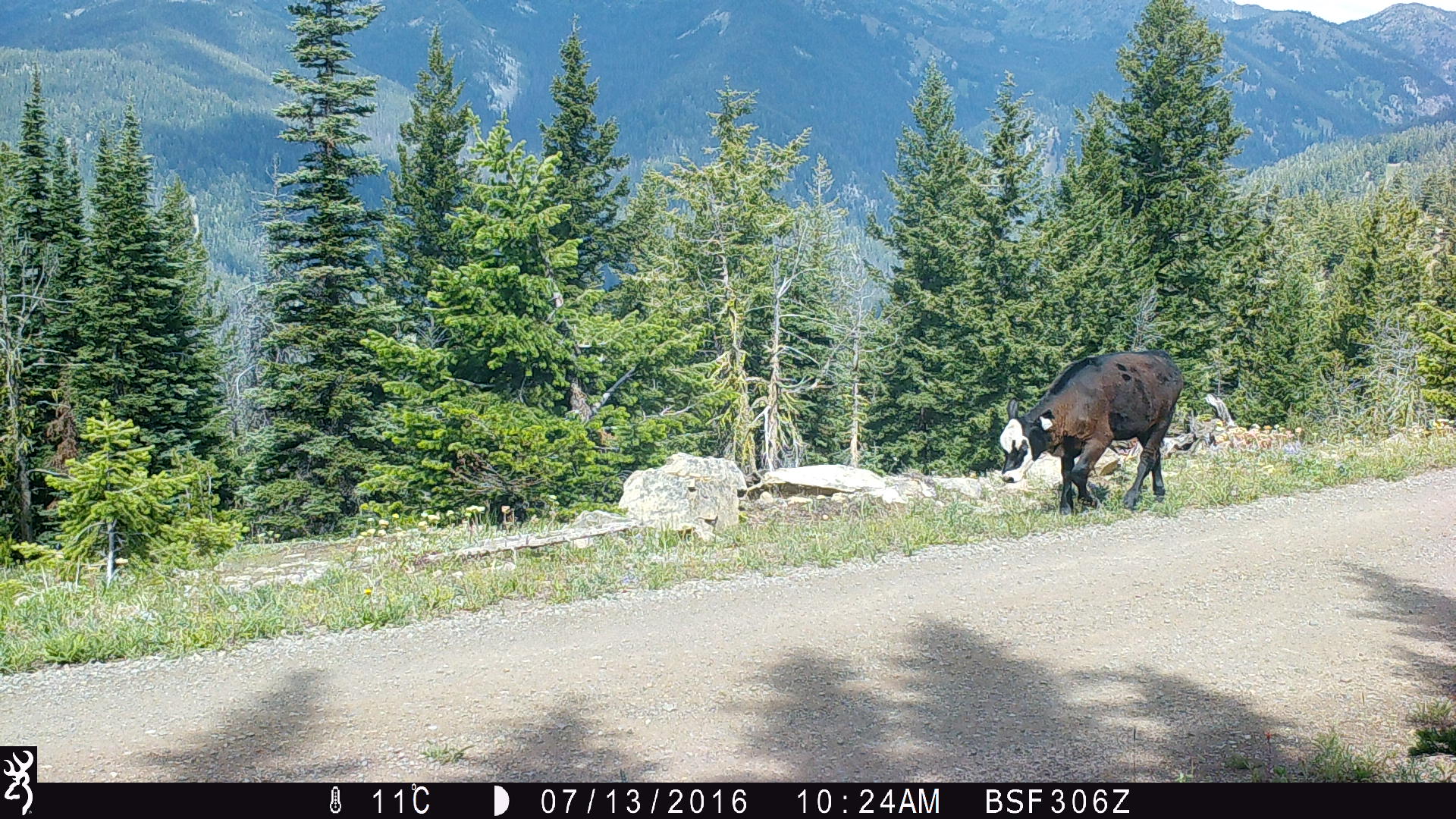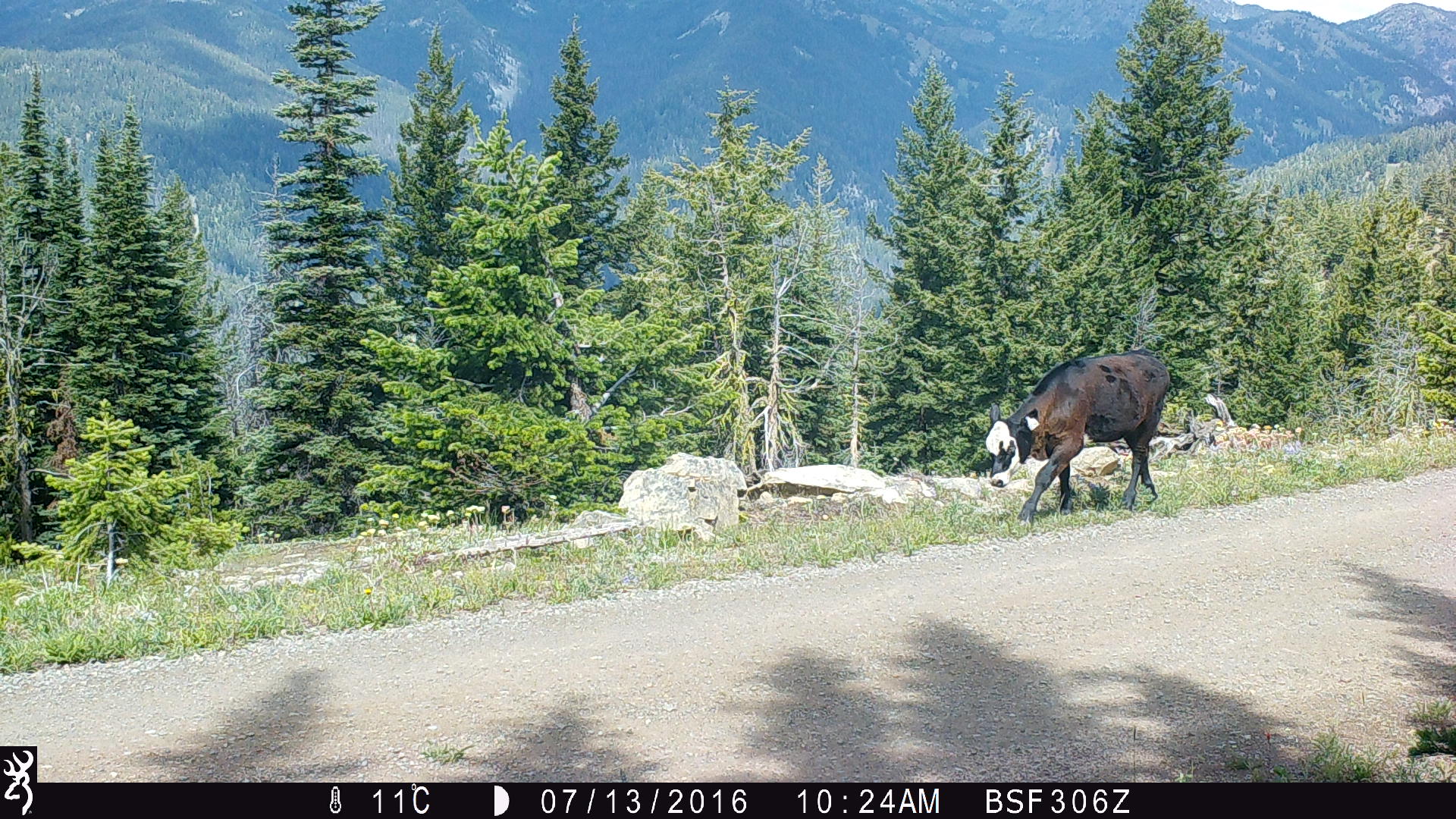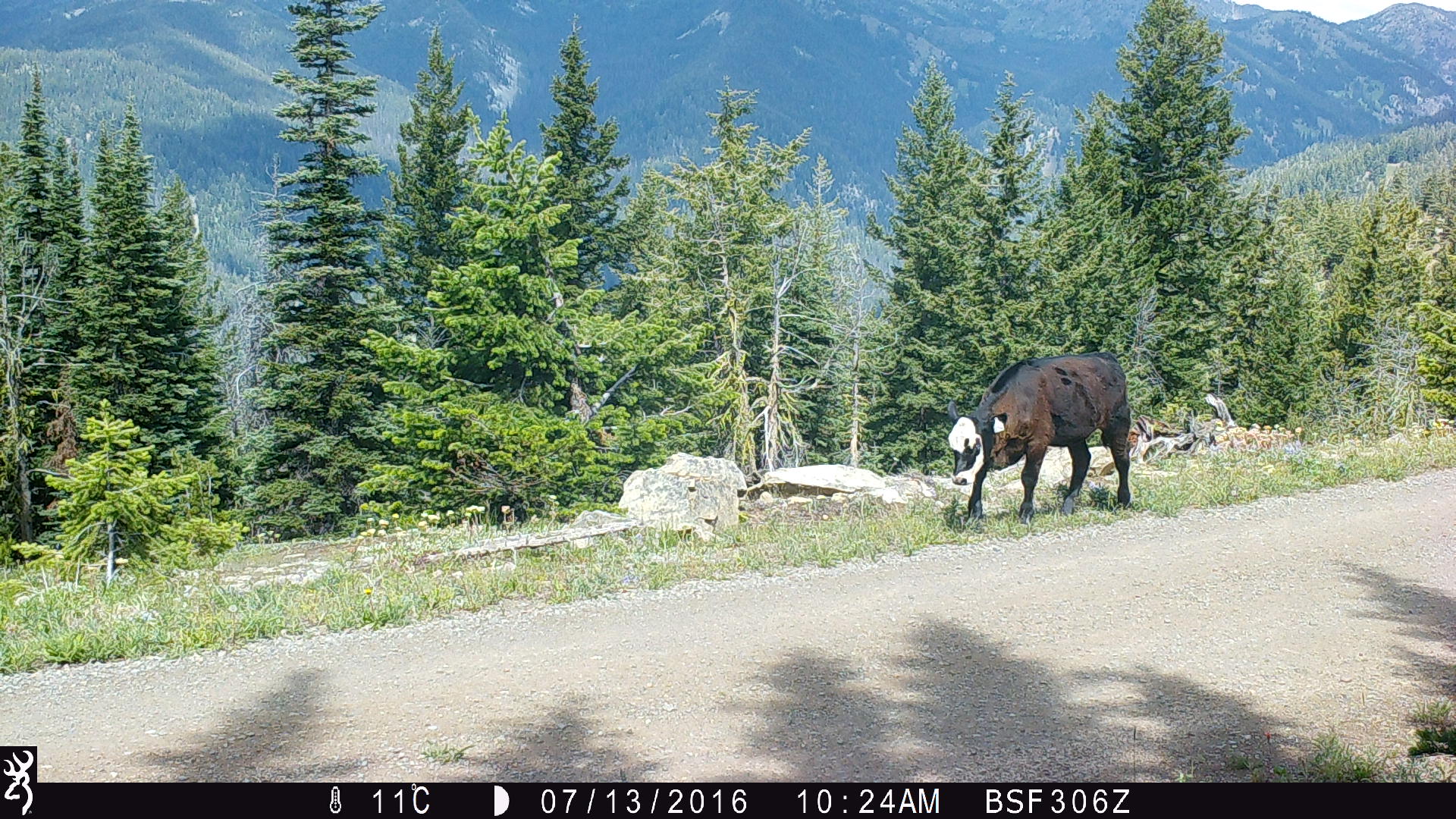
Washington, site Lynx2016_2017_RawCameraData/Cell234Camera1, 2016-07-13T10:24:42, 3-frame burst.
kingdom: Animalia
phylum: Chordata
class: Mammalia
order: Artiodactyla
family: Bovidae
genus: Bos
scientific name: Bos taurus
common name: domestic cattle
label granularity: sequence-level